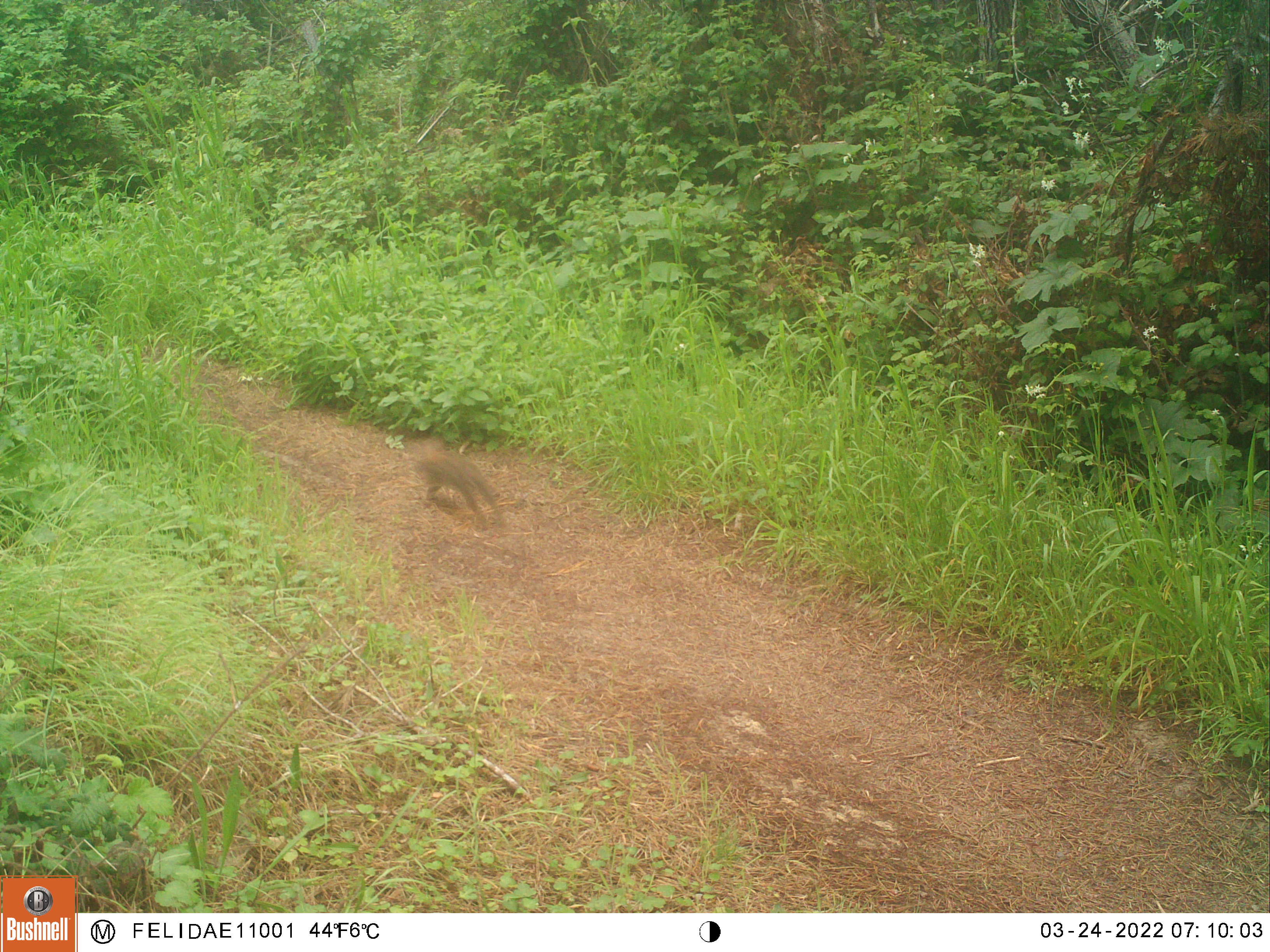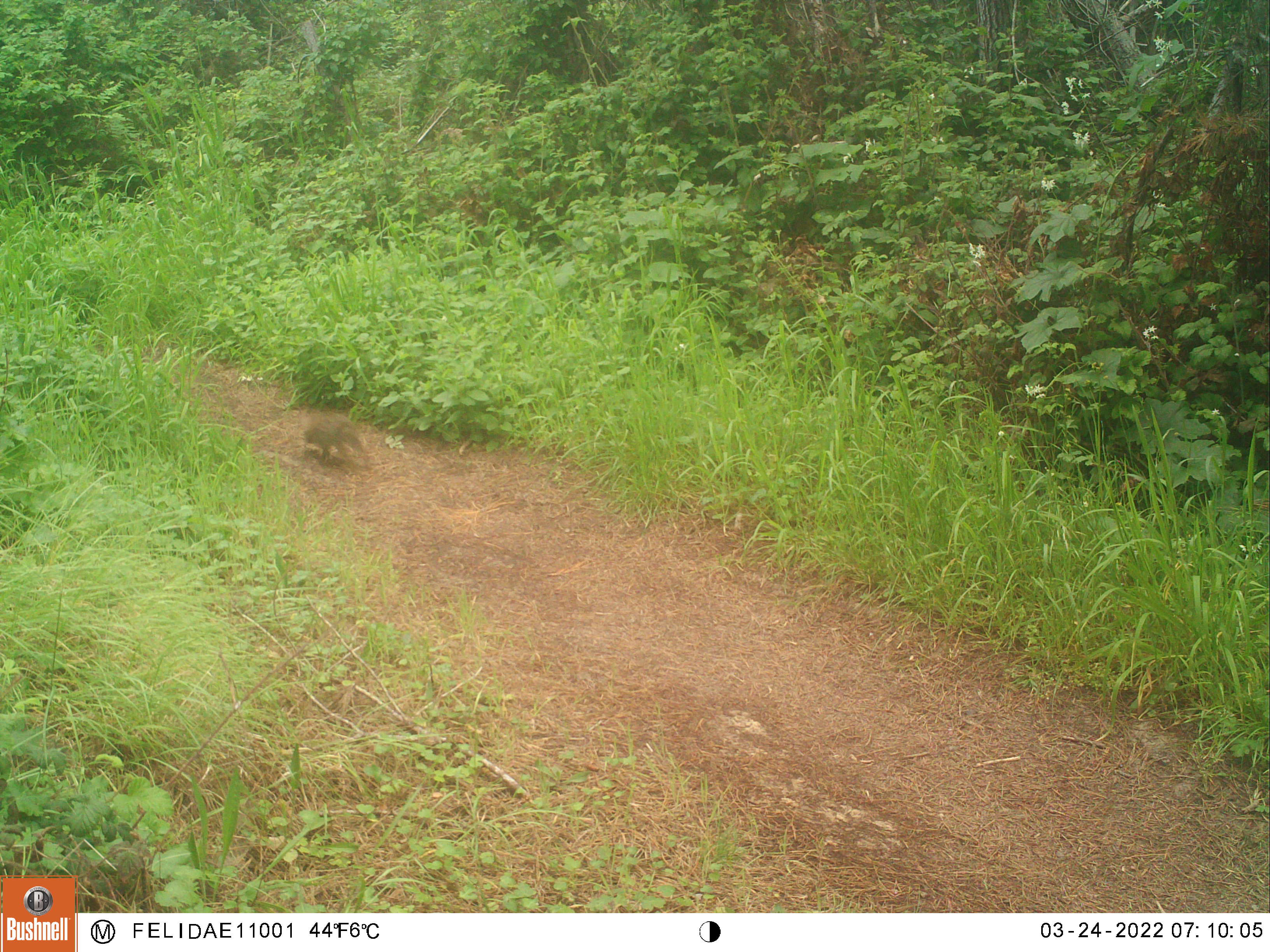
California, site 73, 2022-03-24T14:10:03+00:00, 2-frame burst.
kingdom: Animalia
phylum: Chordata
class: Mammalia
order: Lagomorpha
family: Leporidae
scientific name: Leporidae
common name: rabbit